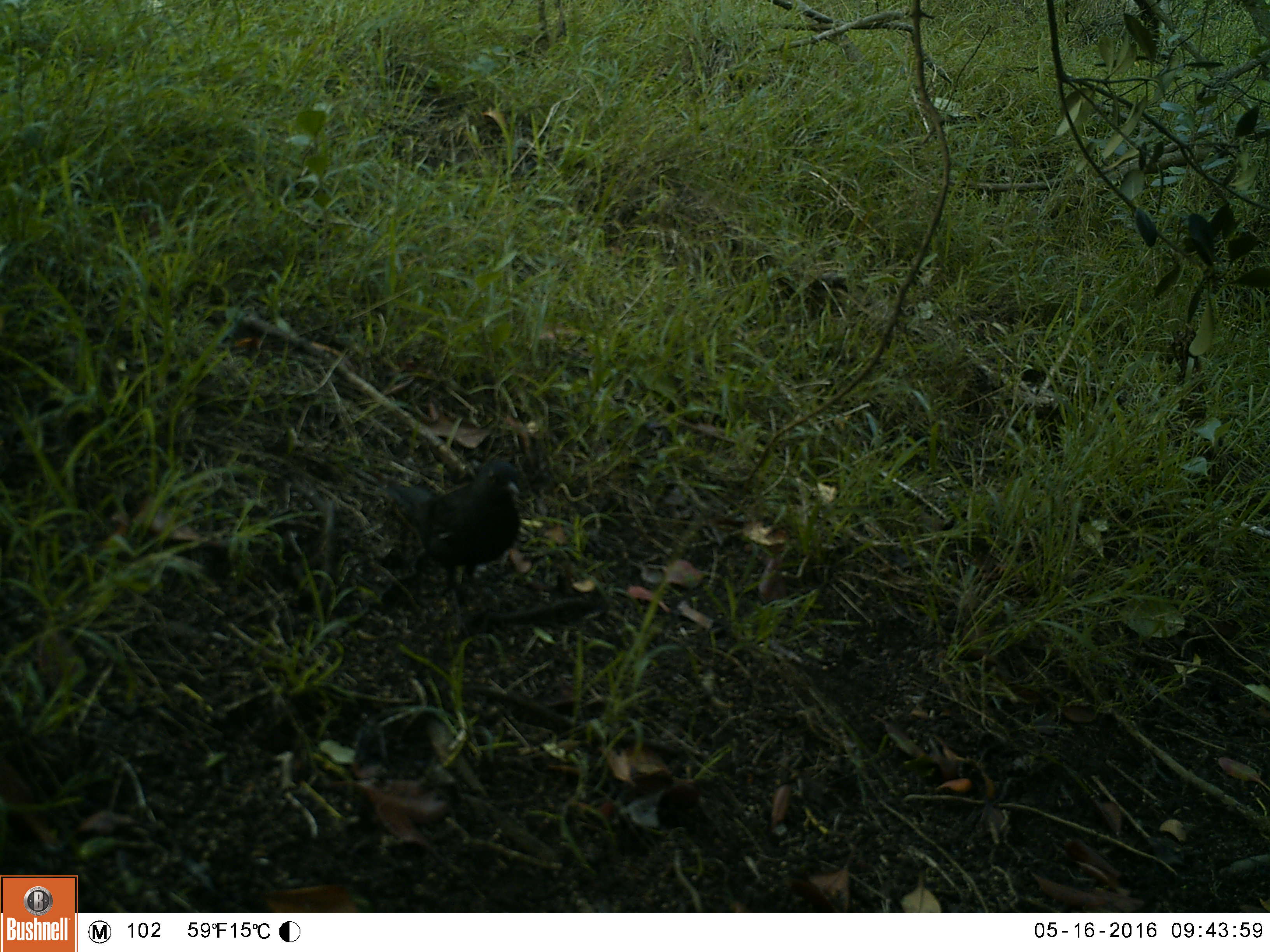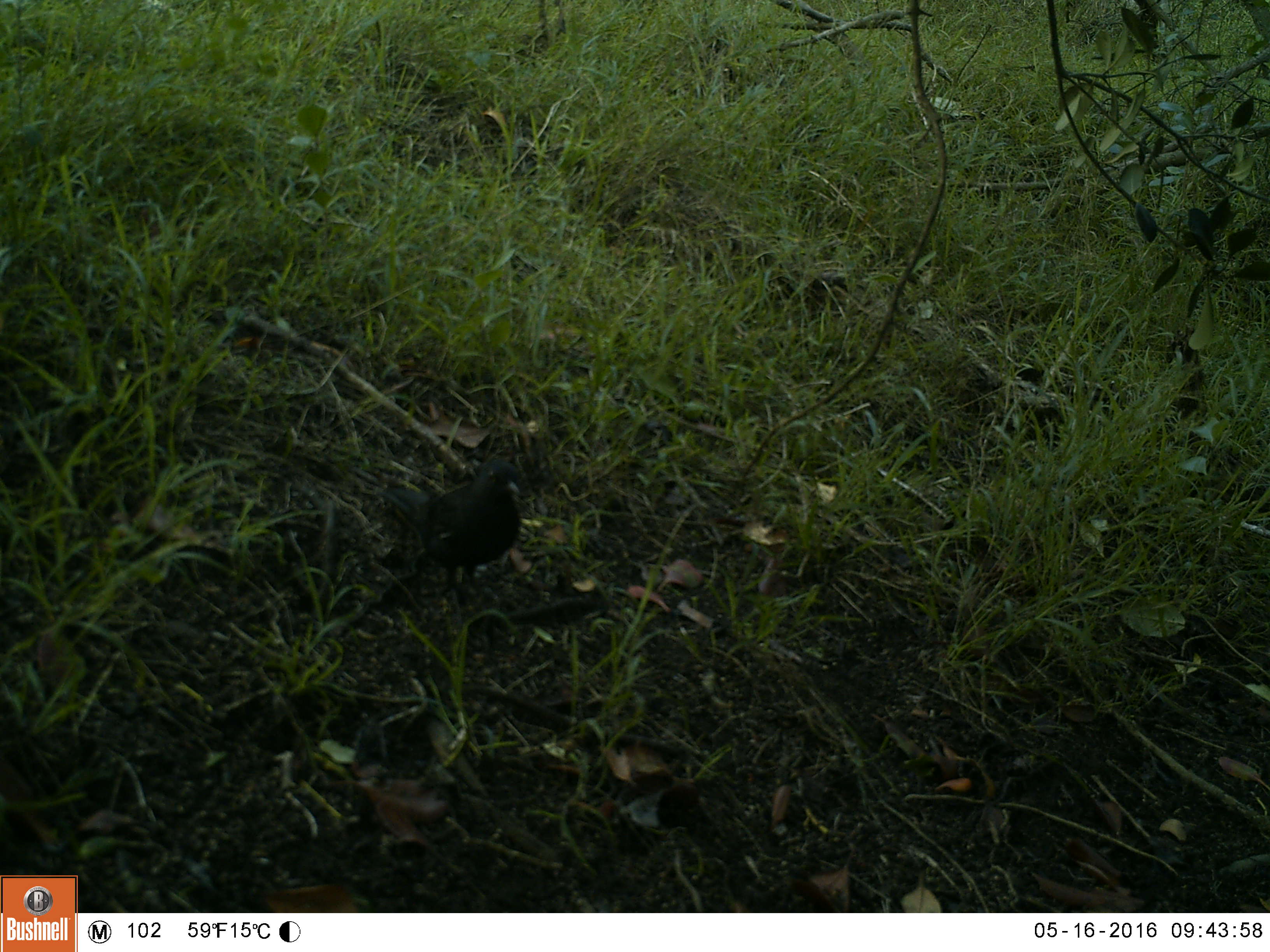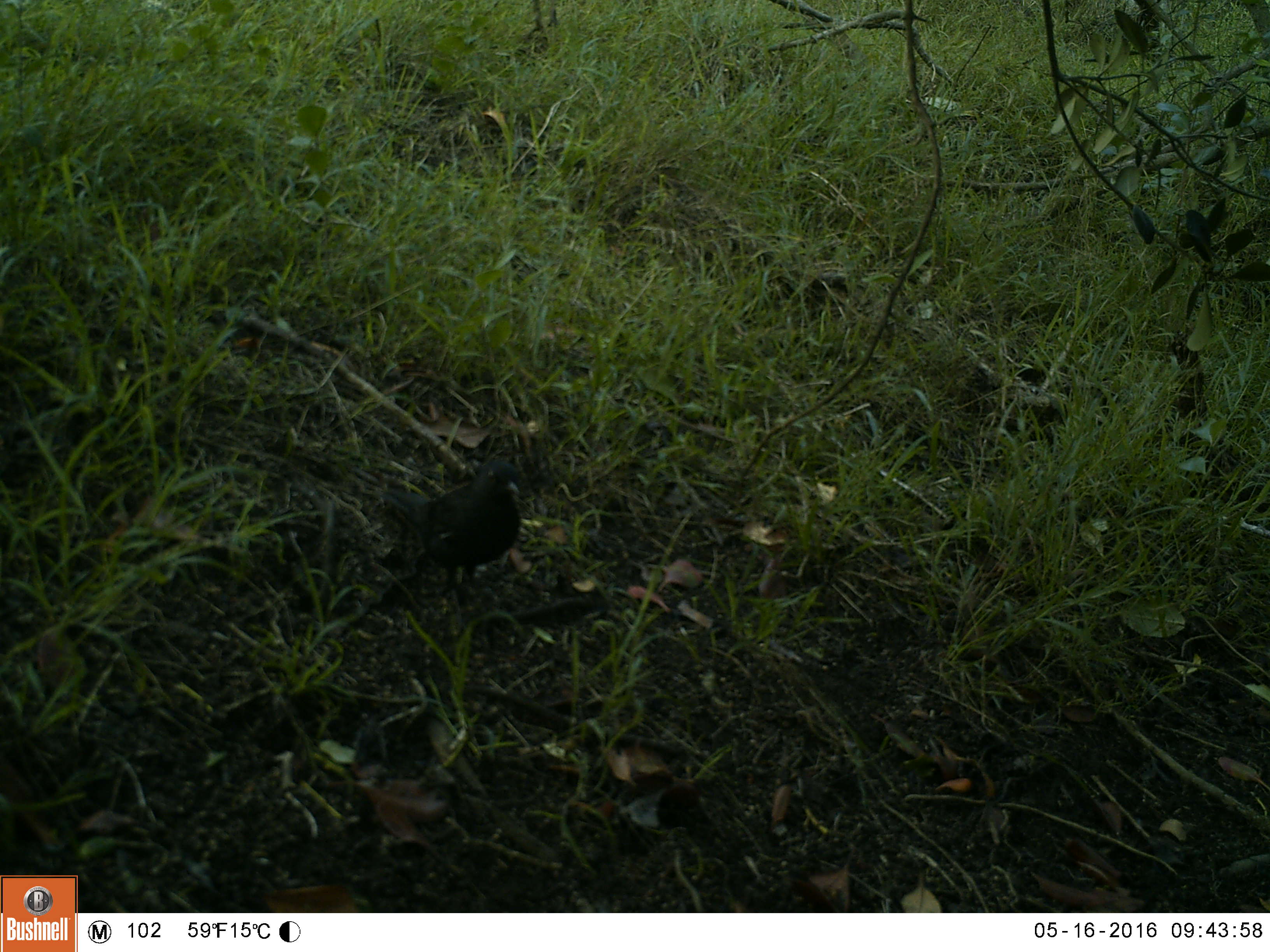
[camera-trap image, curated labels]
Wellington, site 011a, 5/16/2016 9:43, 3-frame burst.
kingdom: Animalia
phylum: Chordata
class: Aves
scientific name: Aves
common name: bird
Bird (Aves).